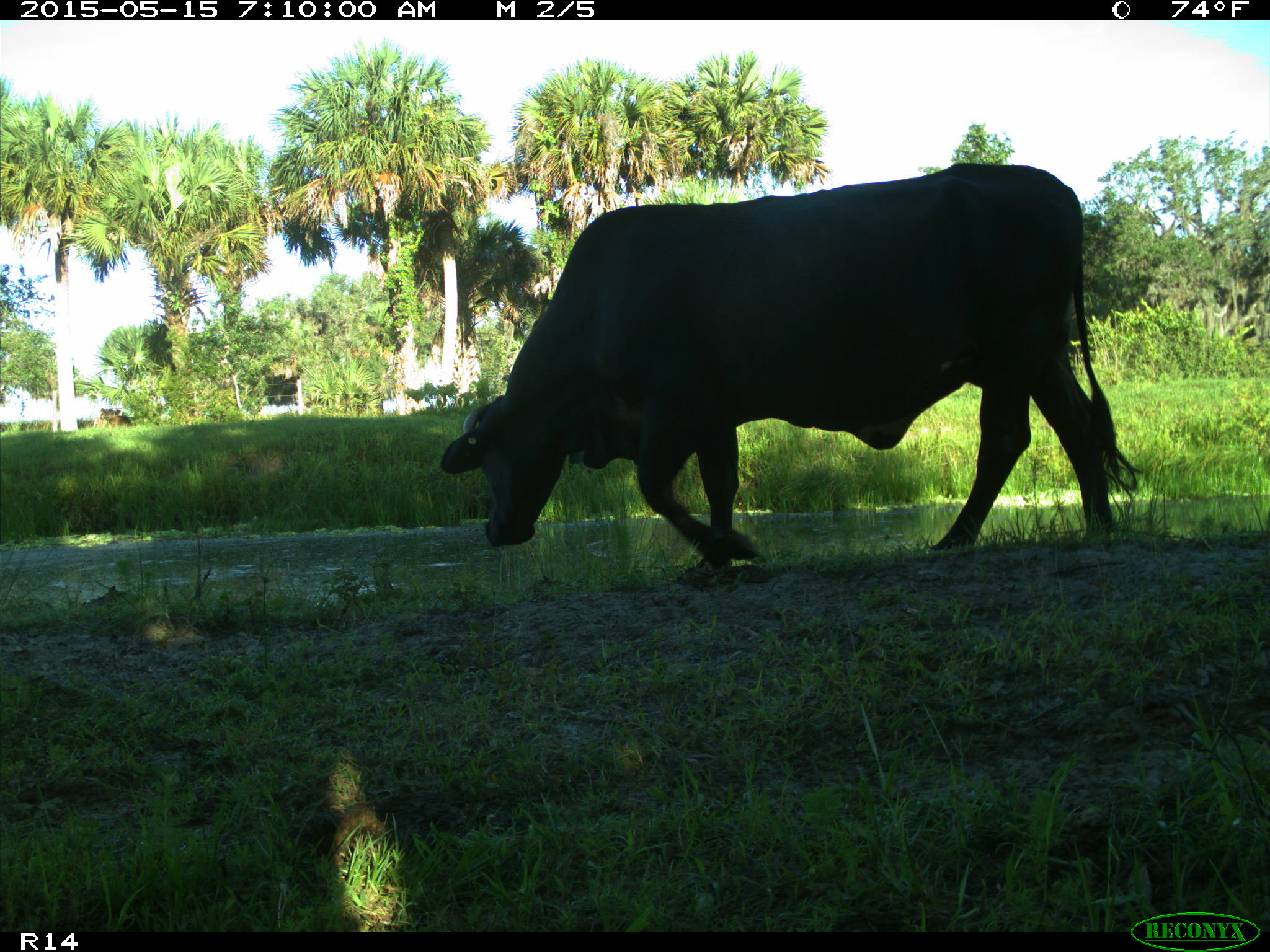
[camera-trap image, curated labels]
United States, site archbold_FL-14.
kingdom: Animalia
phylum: Chordata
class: Mammalia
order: Artiodactyla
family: Bovidae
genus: Bos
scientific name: Bos taurus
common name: domestic cow